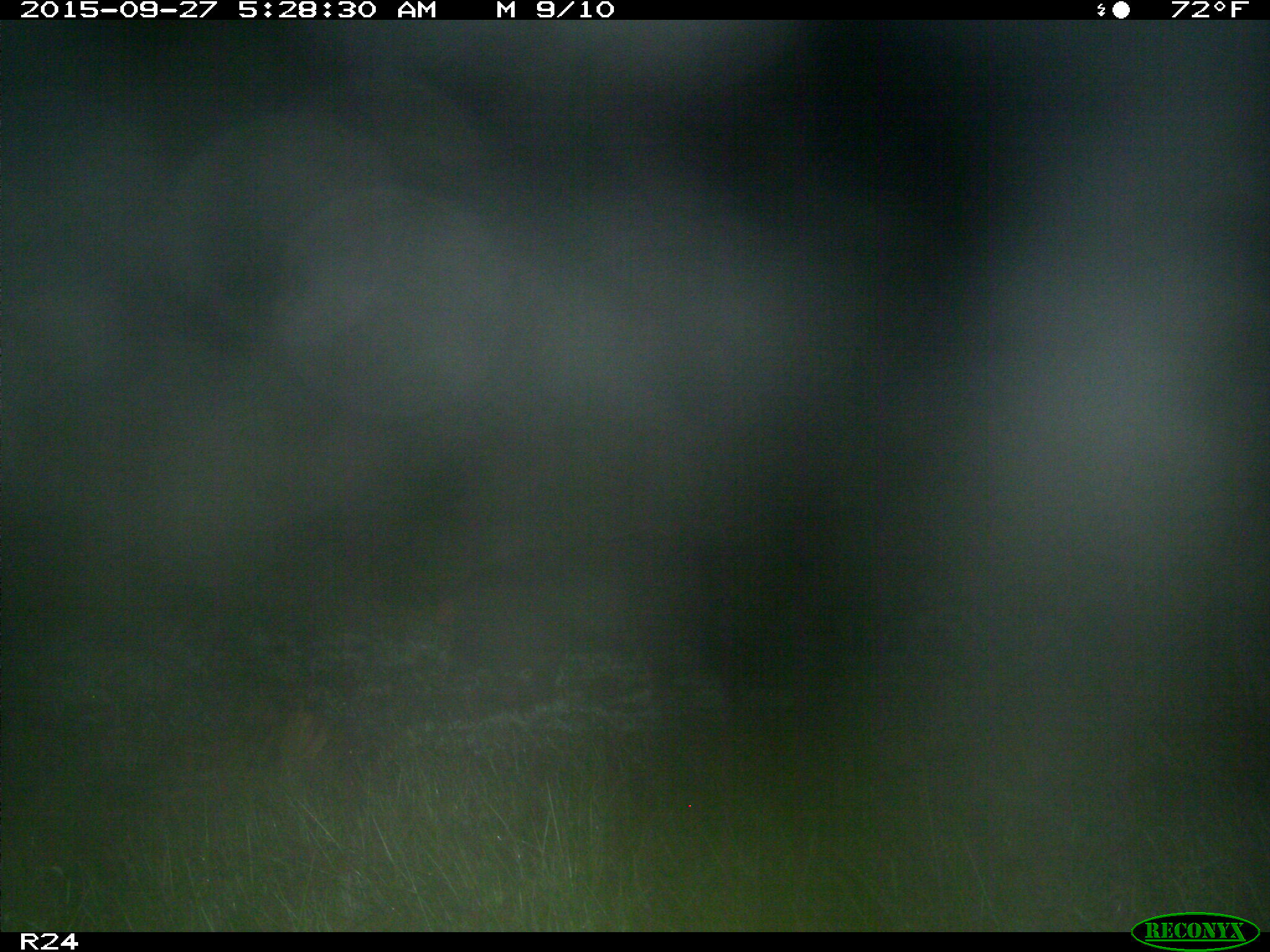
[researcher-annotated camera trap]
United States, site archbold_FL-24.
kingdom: Animalia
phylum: Chordata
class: Mammalia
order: Artiodactyla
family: Suidae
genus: Sus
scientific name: Sus scrofa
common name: wild boar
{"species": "Sus scrofa (wild boar)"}